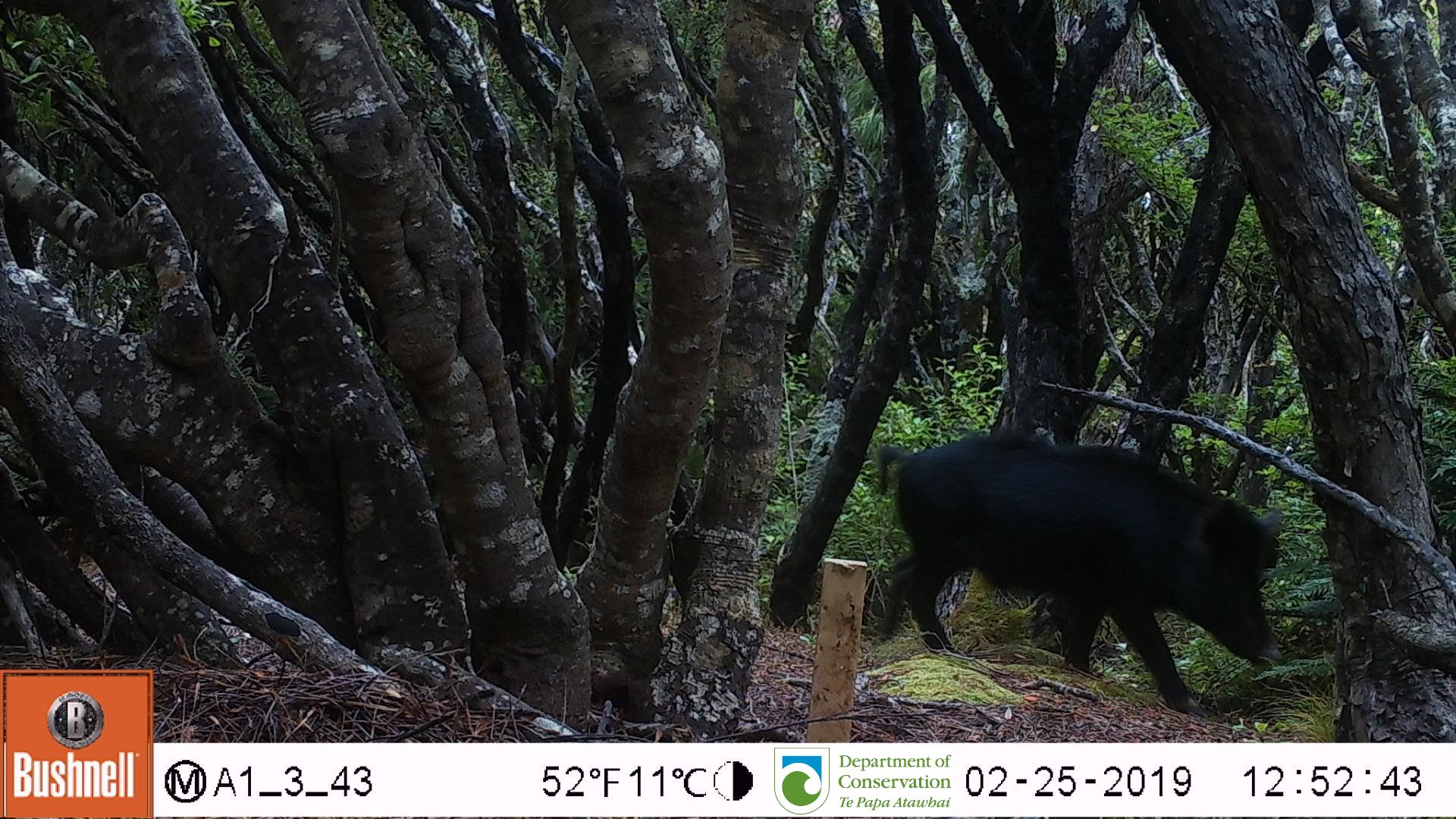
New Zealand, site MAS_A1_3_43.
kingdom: Animalia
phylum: Chordata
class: Mammalia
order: Artiodactyla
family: Suidae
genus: Sus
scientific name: Sus scrofa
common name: pig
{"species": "pig (Sus scrofa)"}